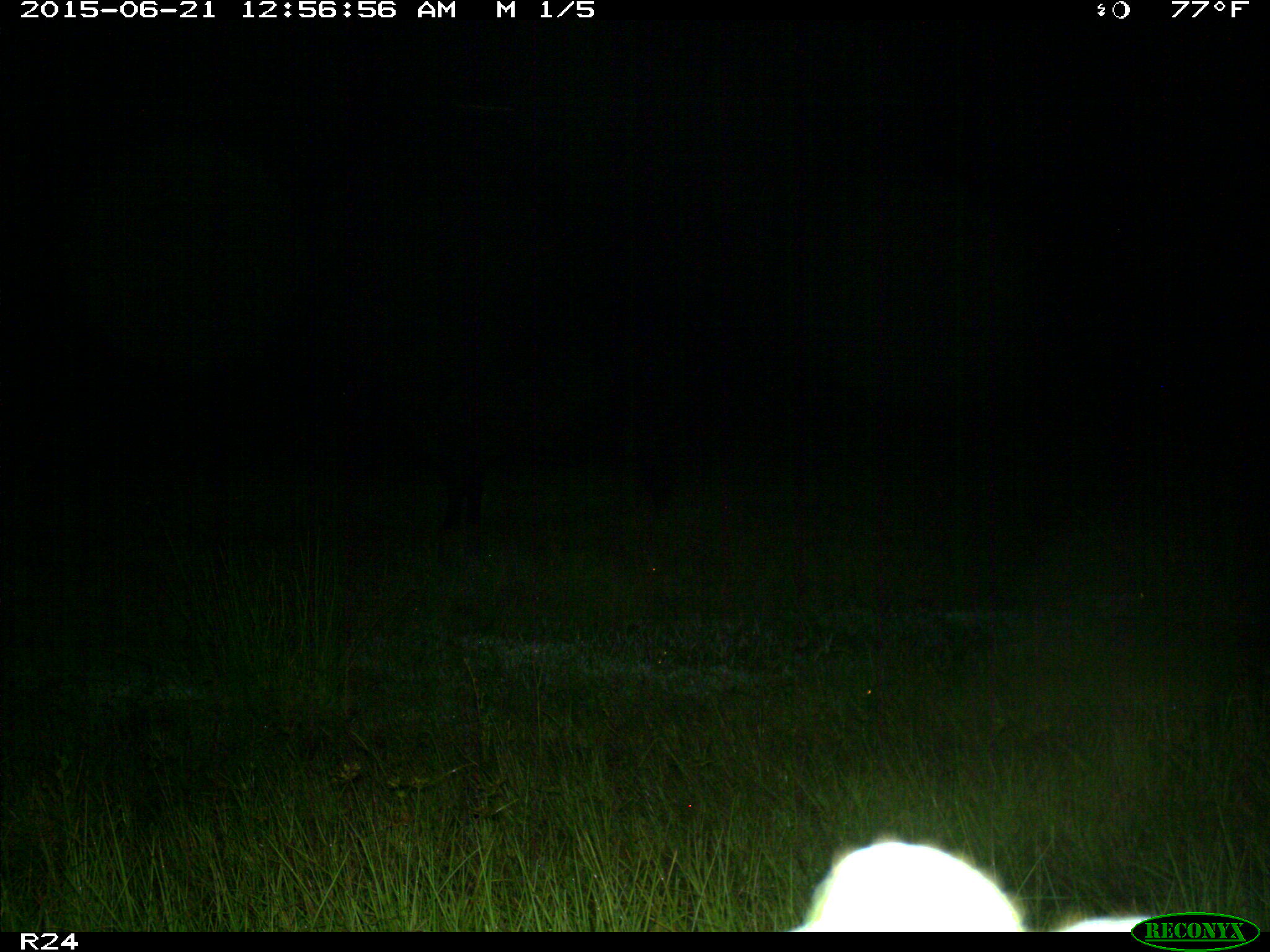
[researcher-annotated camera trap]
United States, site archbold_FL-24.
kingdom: Animalia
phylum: Chordata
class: Mammalia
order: Artiodactyla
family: Bovidae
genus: Bos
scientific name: Bos taurus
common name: domestic cow